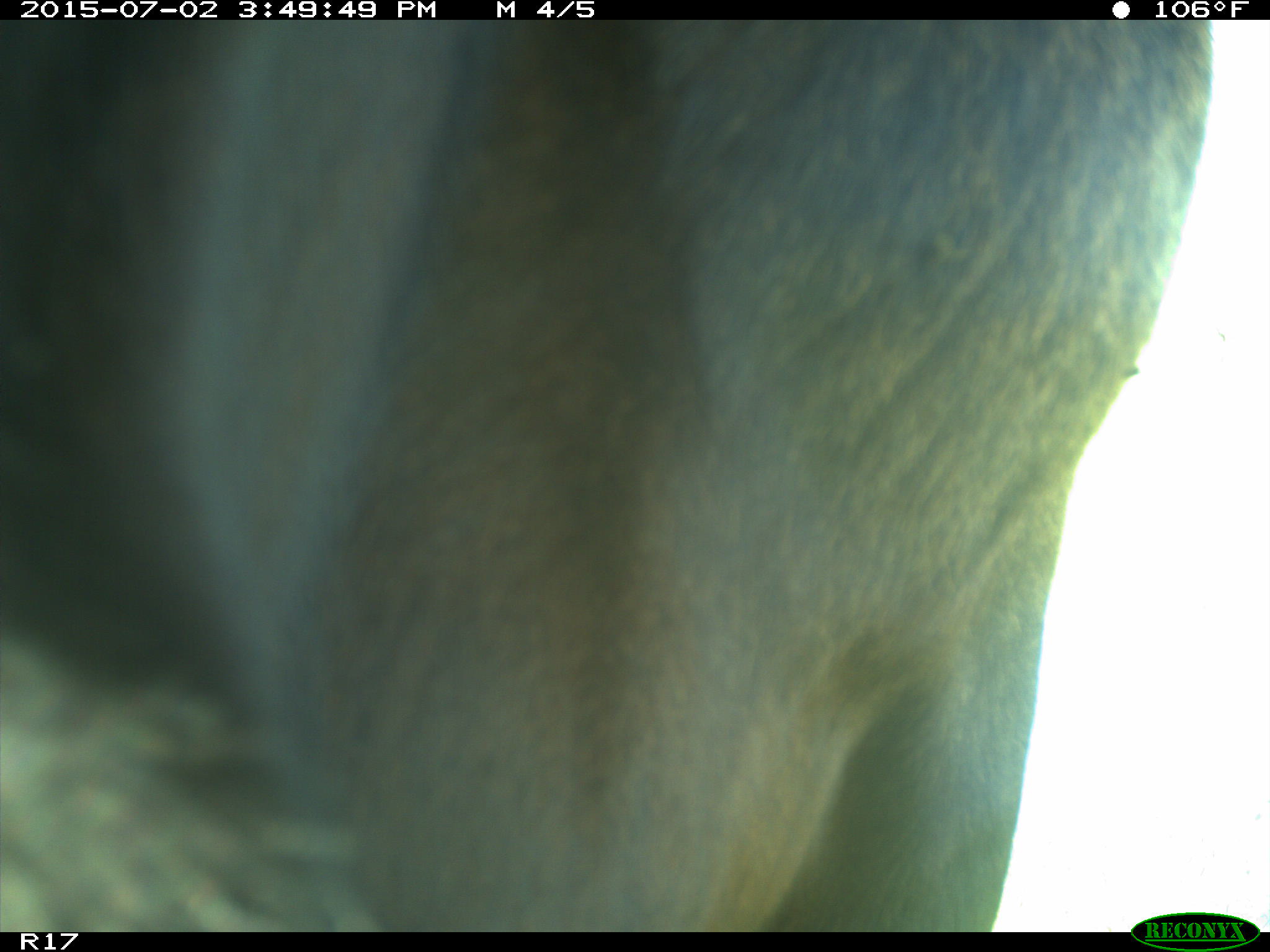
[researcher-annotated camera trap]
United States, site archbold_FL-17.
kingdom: Animalia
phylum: Chordata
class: Mammalia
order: Artiodactyla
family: Bovidae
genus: Bos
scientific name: Bos taurus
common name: domestic cow